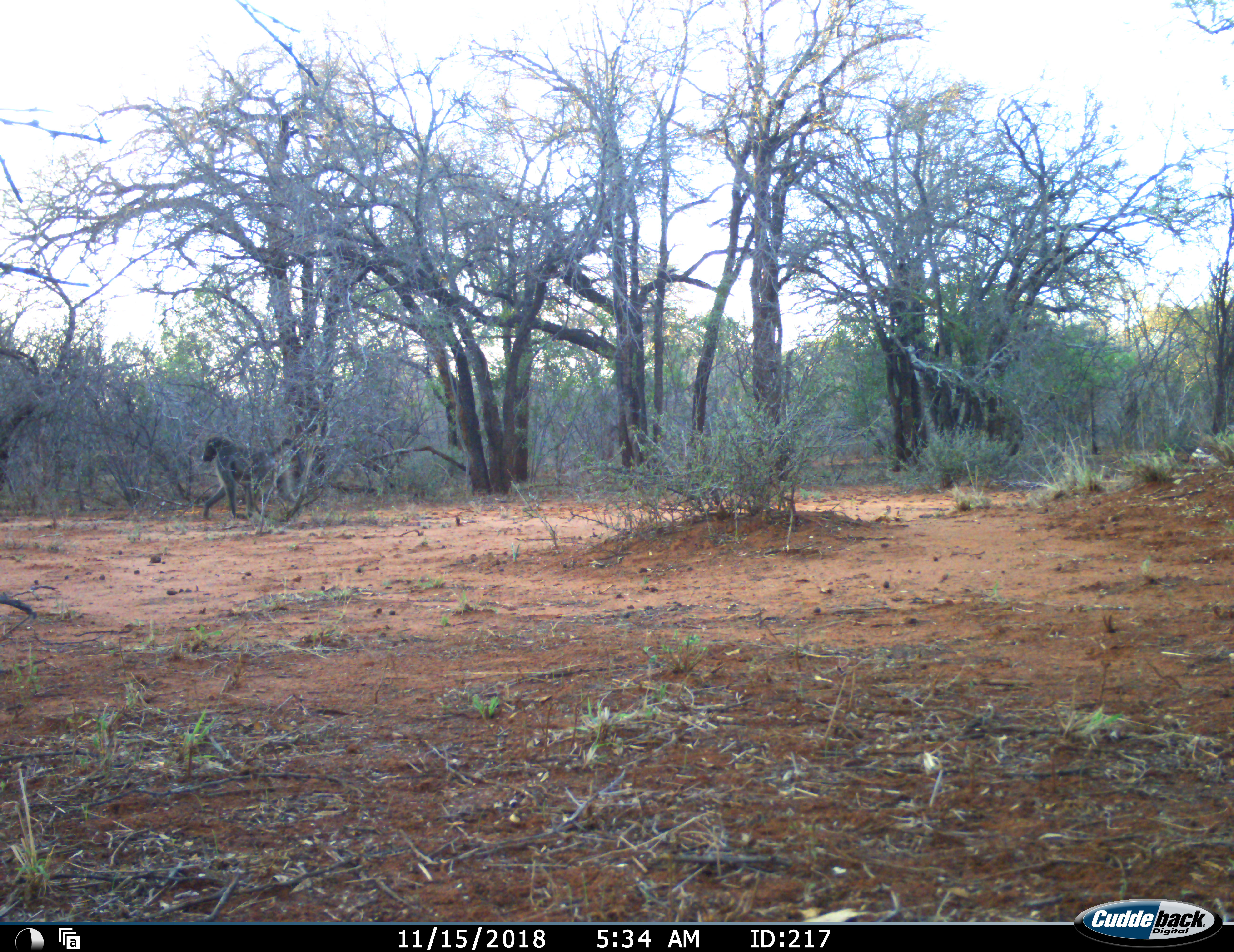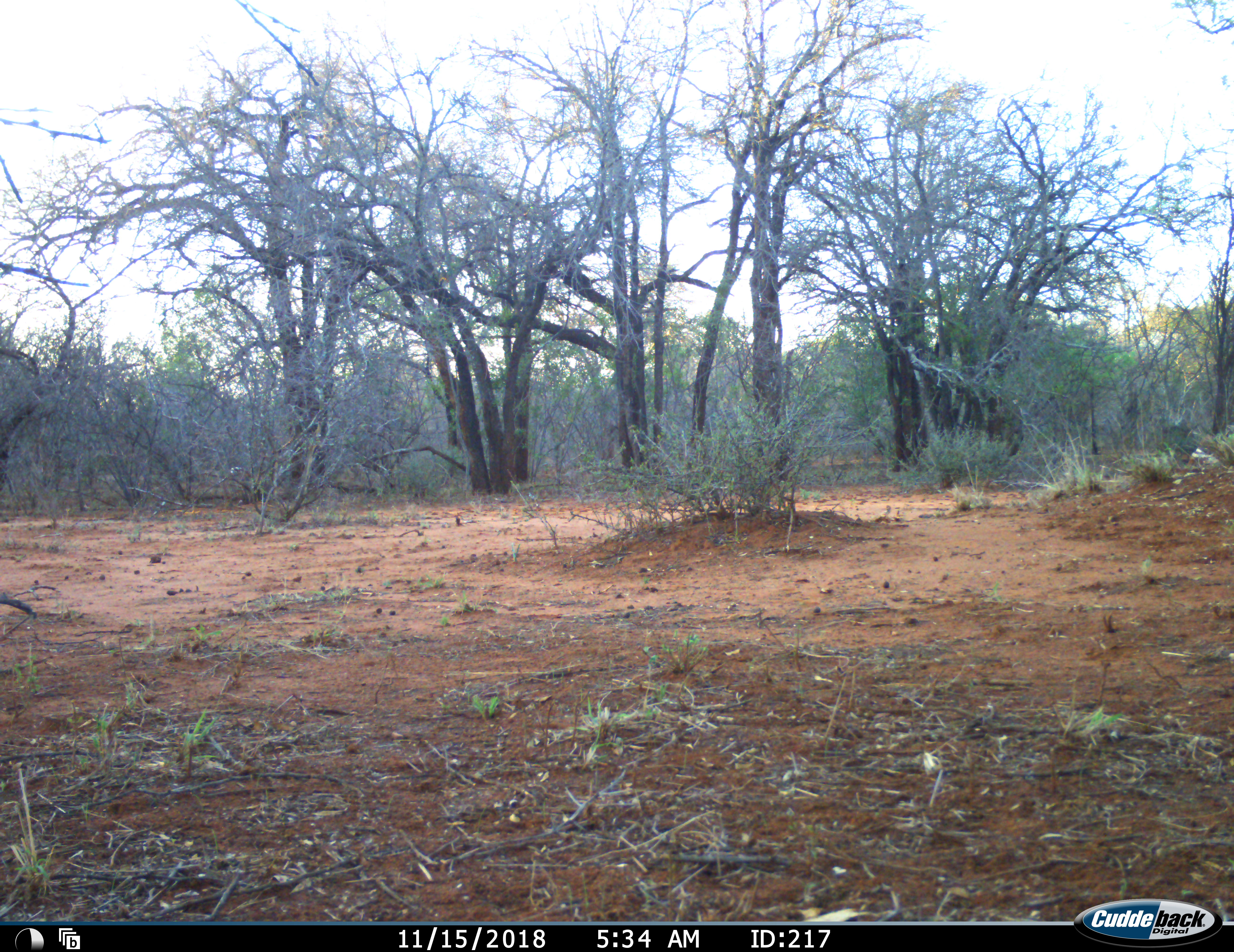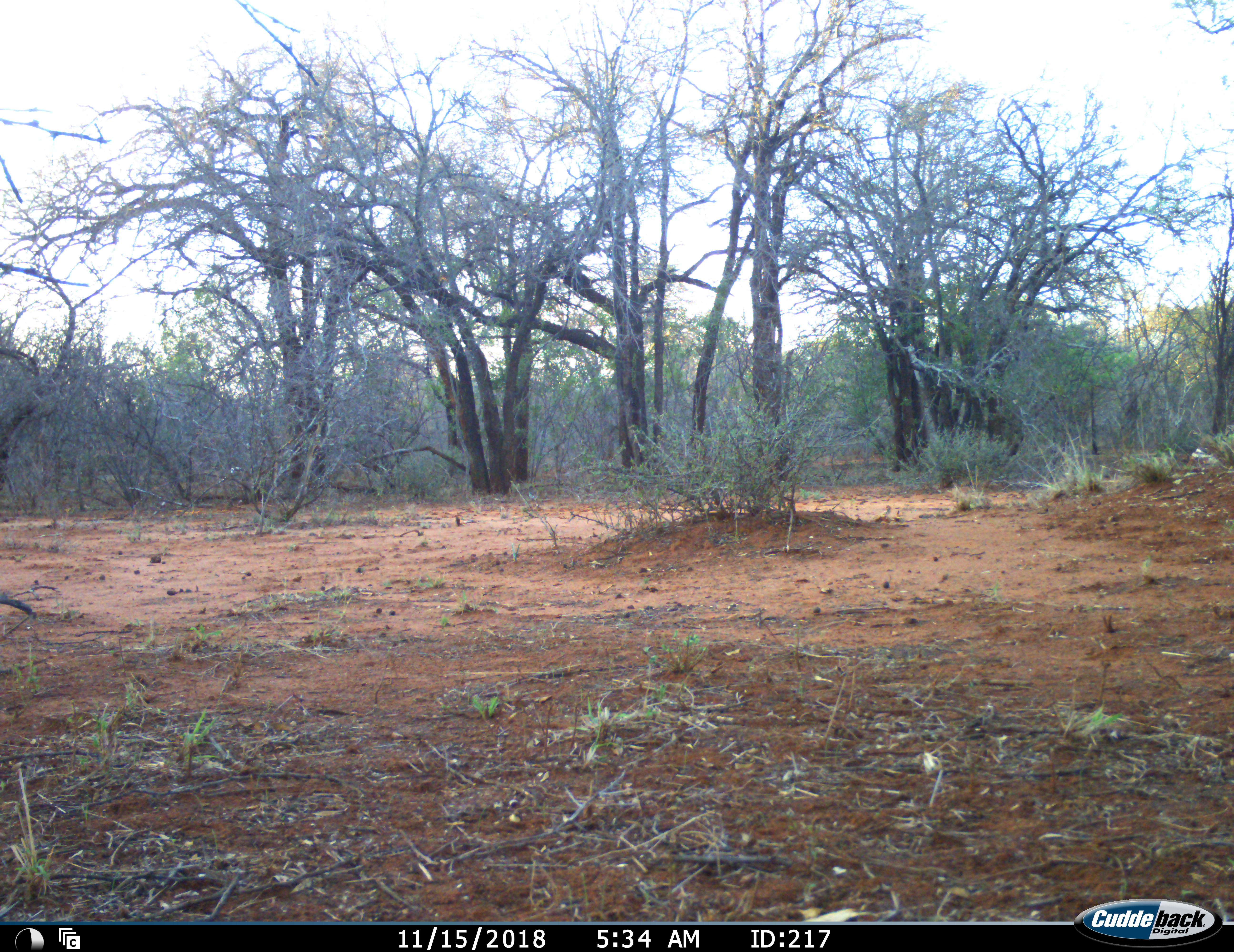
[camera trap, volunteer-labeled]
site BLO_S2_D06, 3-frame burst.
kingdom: Animalia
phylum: Chordata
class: Mammalia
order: Primates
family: Cercopithecidae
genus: Papio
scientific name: Papio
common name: baboon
Baboon (Papio), count 1. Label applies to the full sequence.